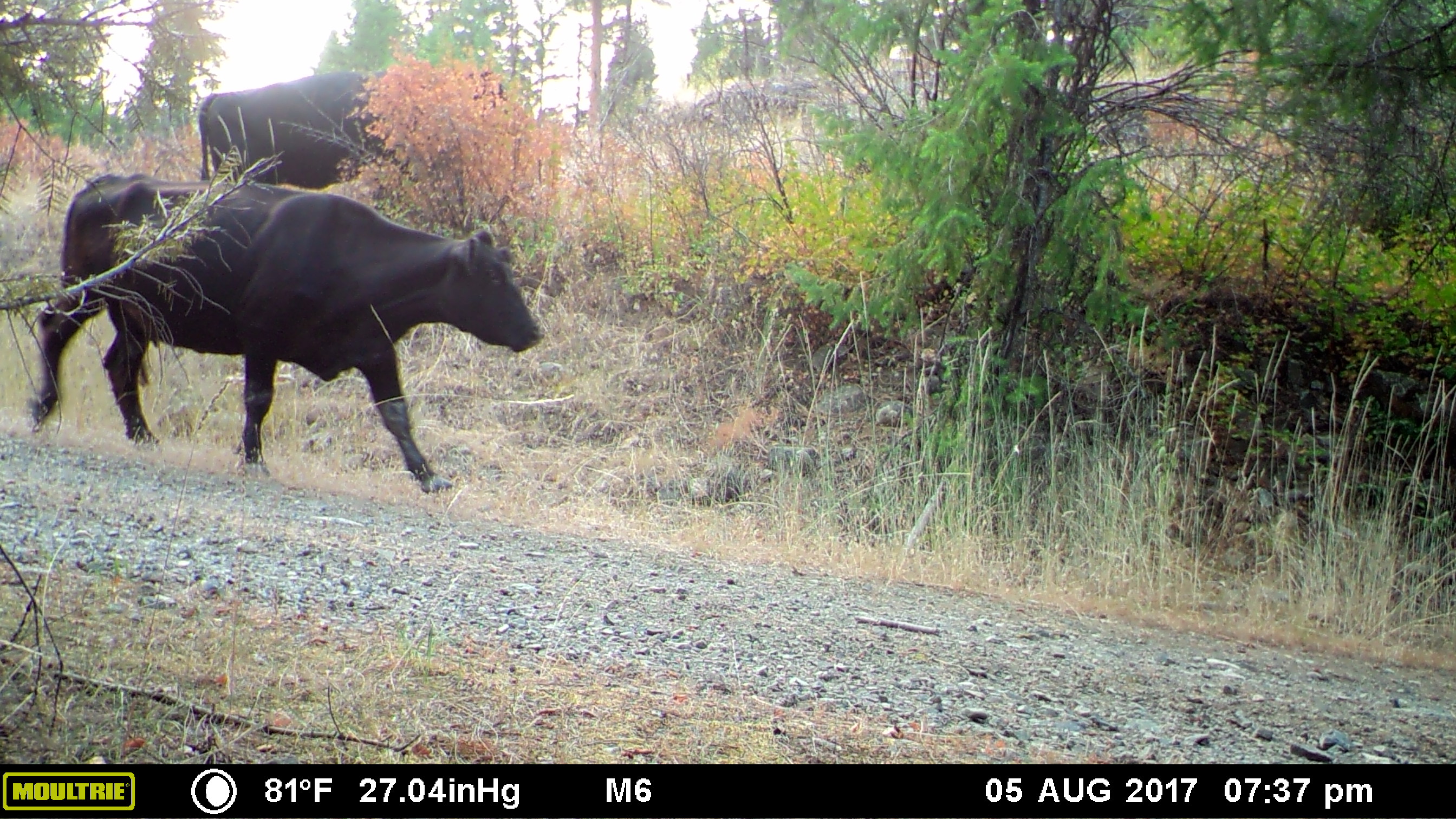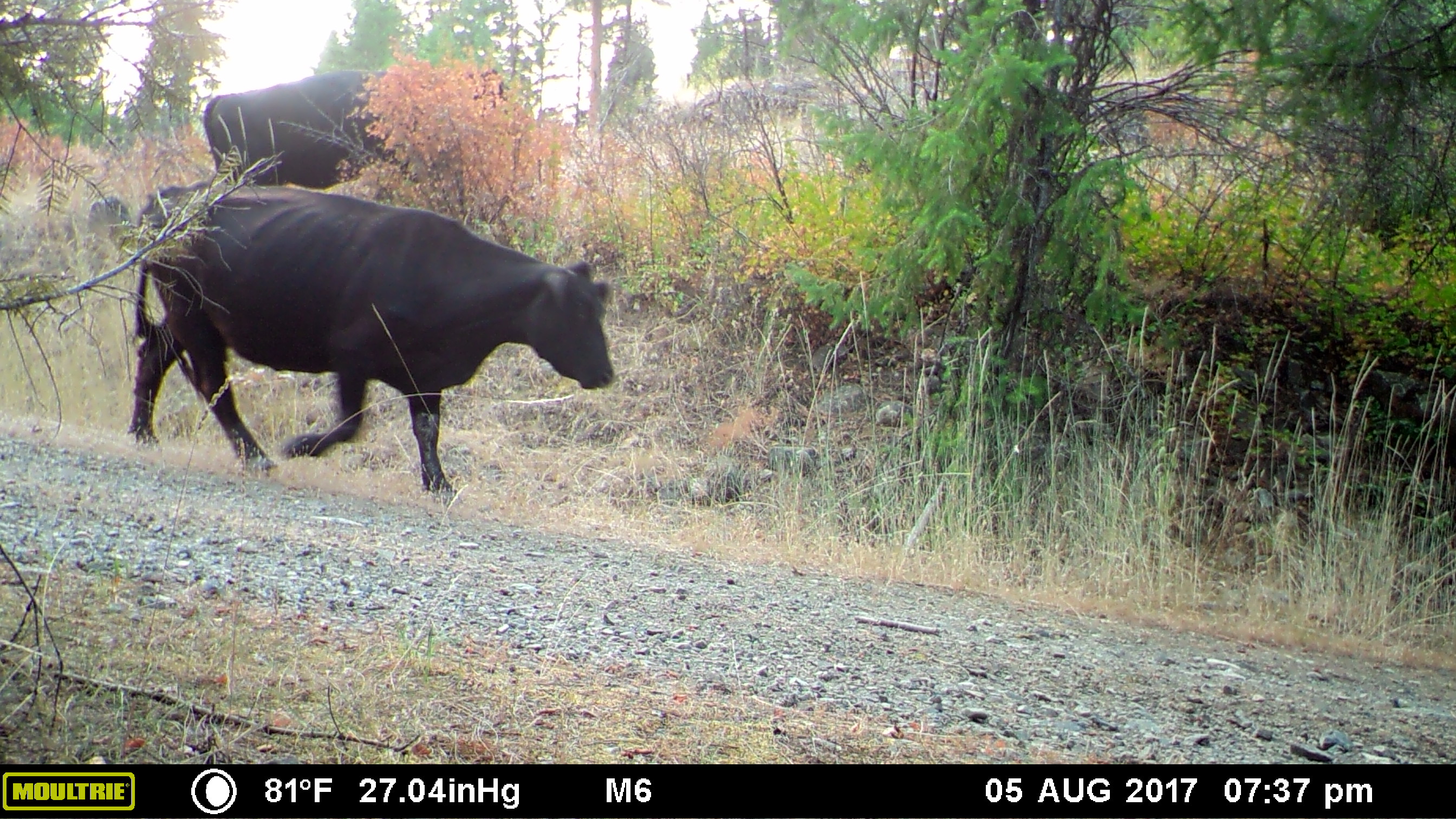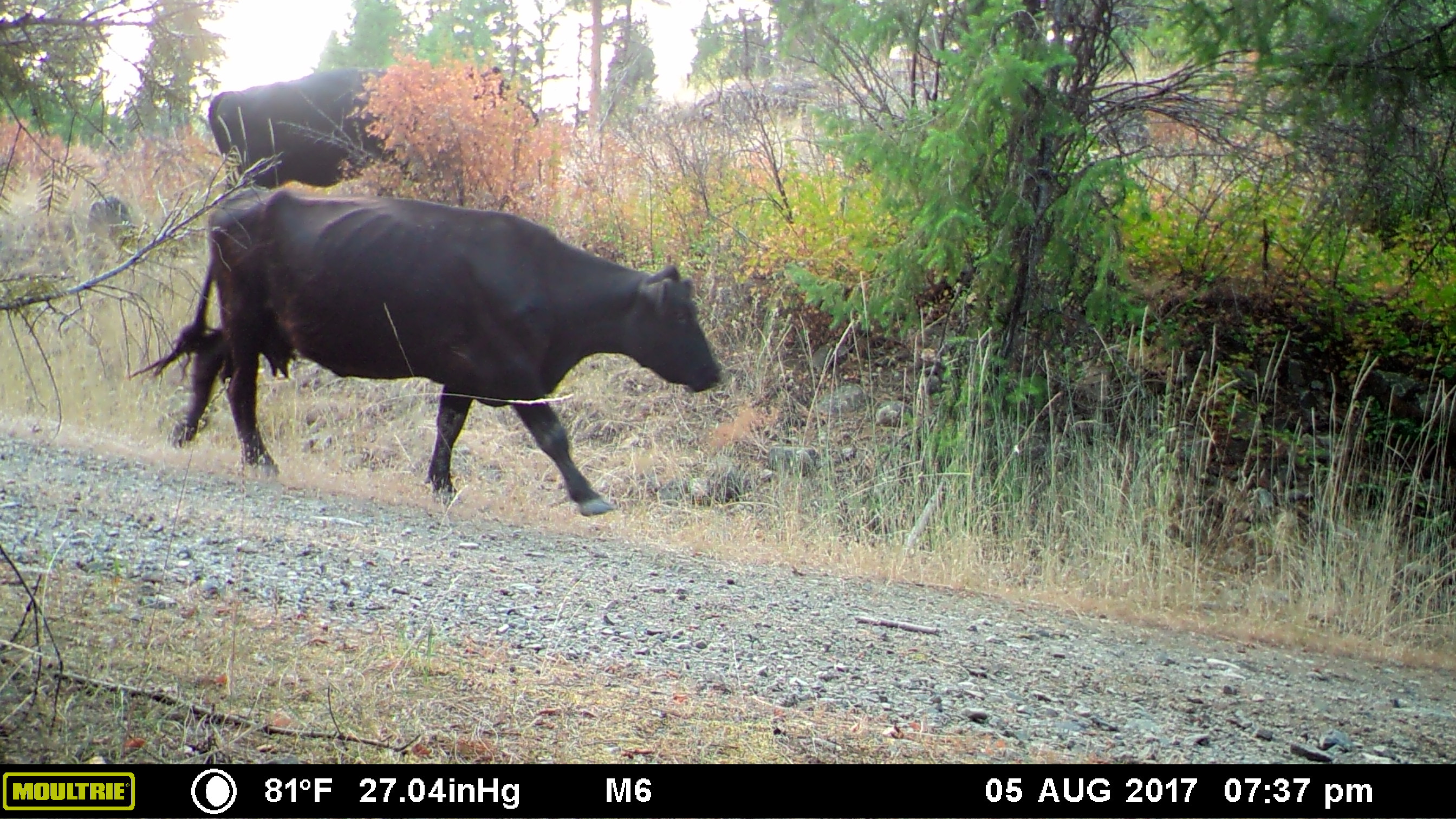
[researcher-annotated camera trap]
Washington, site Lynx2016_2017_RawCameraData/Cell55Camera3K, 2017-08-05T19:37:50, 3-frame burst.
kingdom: Animalia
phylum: Chordata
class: Mammalia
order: Artiodactyla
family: Bovidae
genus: Bos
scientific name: Bos taurus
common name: domestic cattle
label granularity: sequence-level